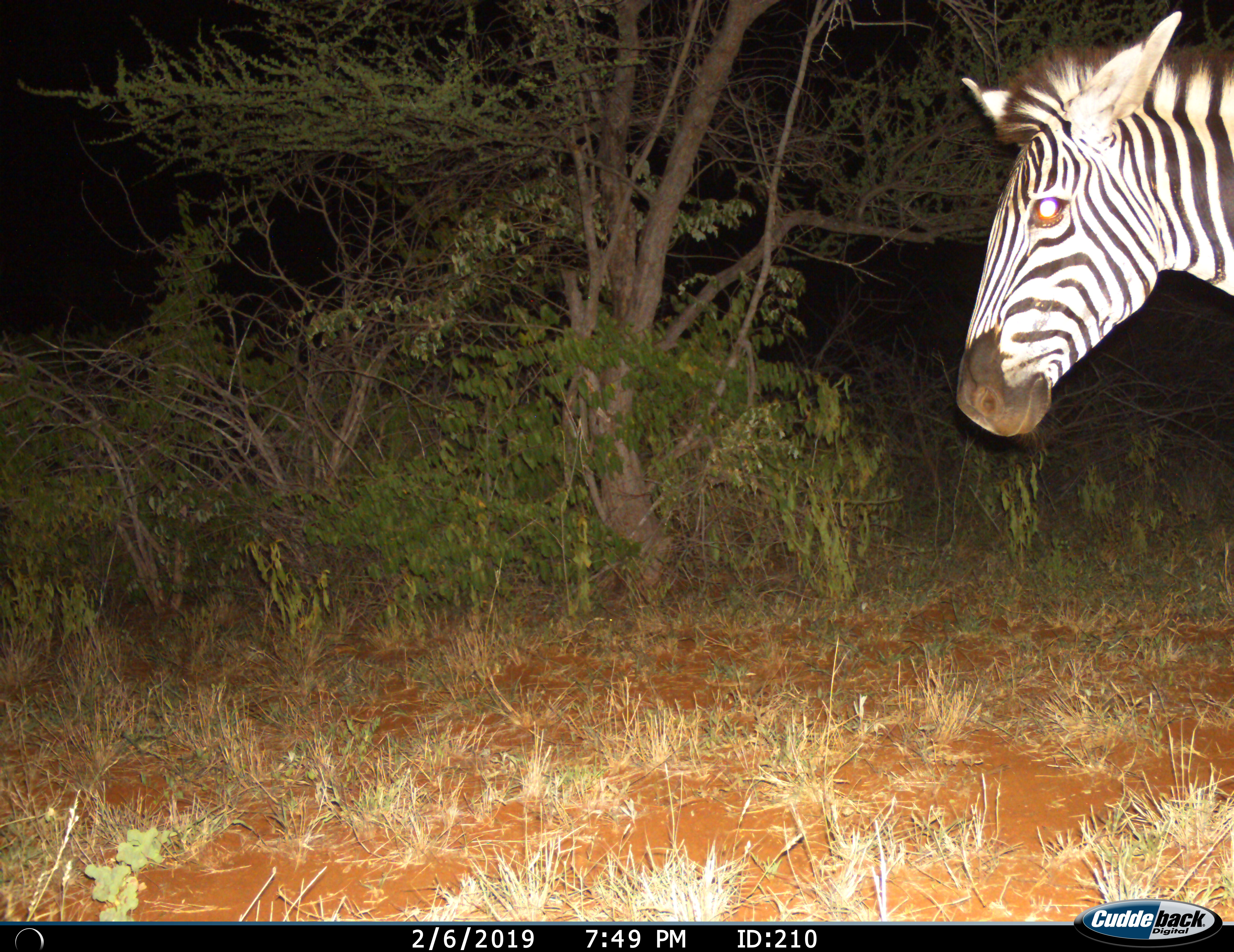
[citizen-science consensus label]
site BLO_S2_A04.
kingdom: Animalia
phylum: Chordata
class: Mammalia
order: Perissodactyla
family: Equidae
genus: Equus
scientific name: Equus quagga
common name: plains zebra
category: zebraplains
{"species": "zebraplains (plains zebra) (Equus quagga)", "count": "1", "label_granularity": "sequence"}